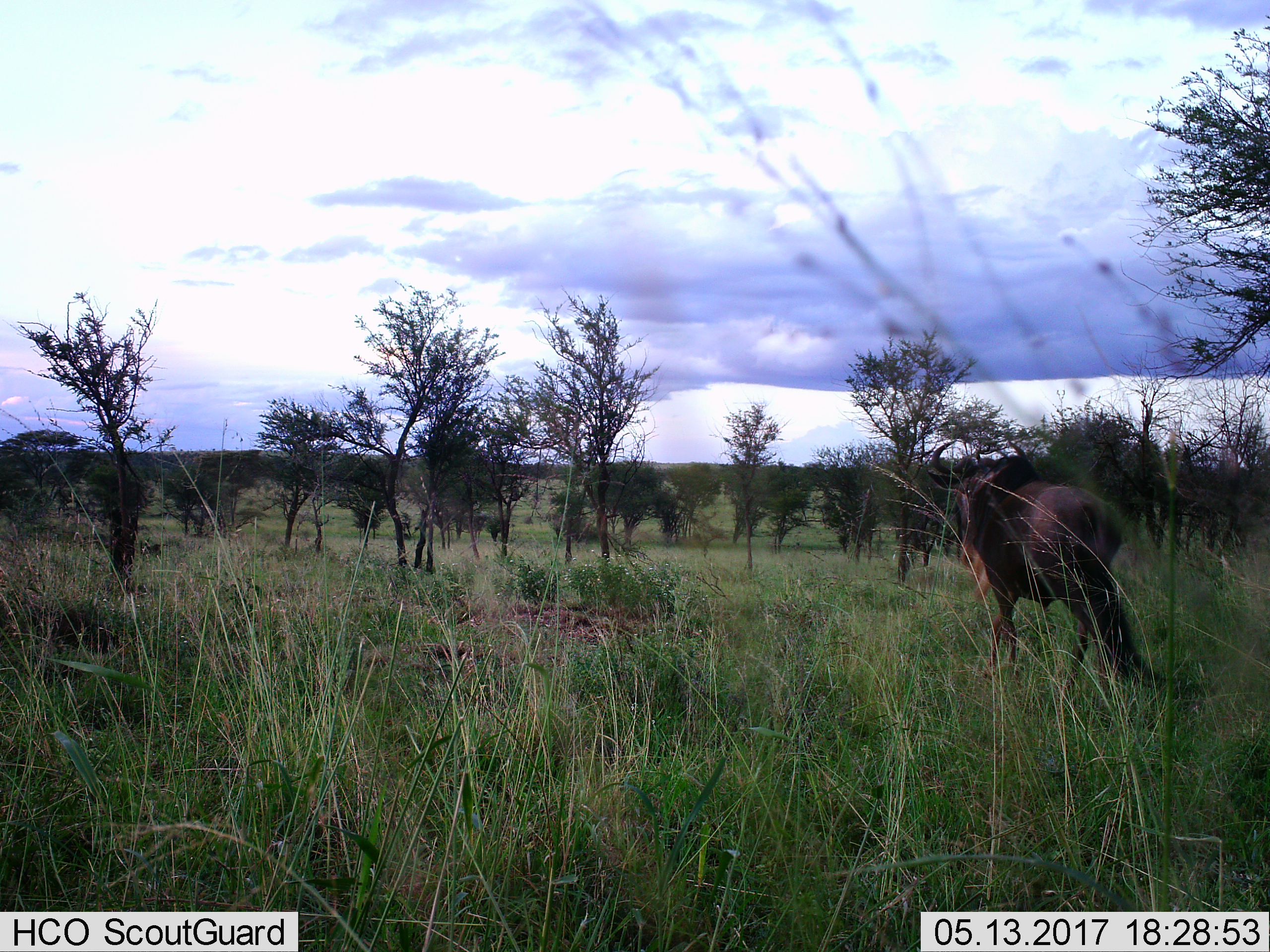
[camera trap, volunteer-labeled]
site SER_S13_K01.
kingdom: Animalia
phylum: Chordata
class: Mammalia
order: Artiodactyla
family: Bovidae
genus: Connochaetes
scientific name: Connochaetes taurinus taurinus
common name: blue wildebeest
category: wildebeestblue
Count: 1.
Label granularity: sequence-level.